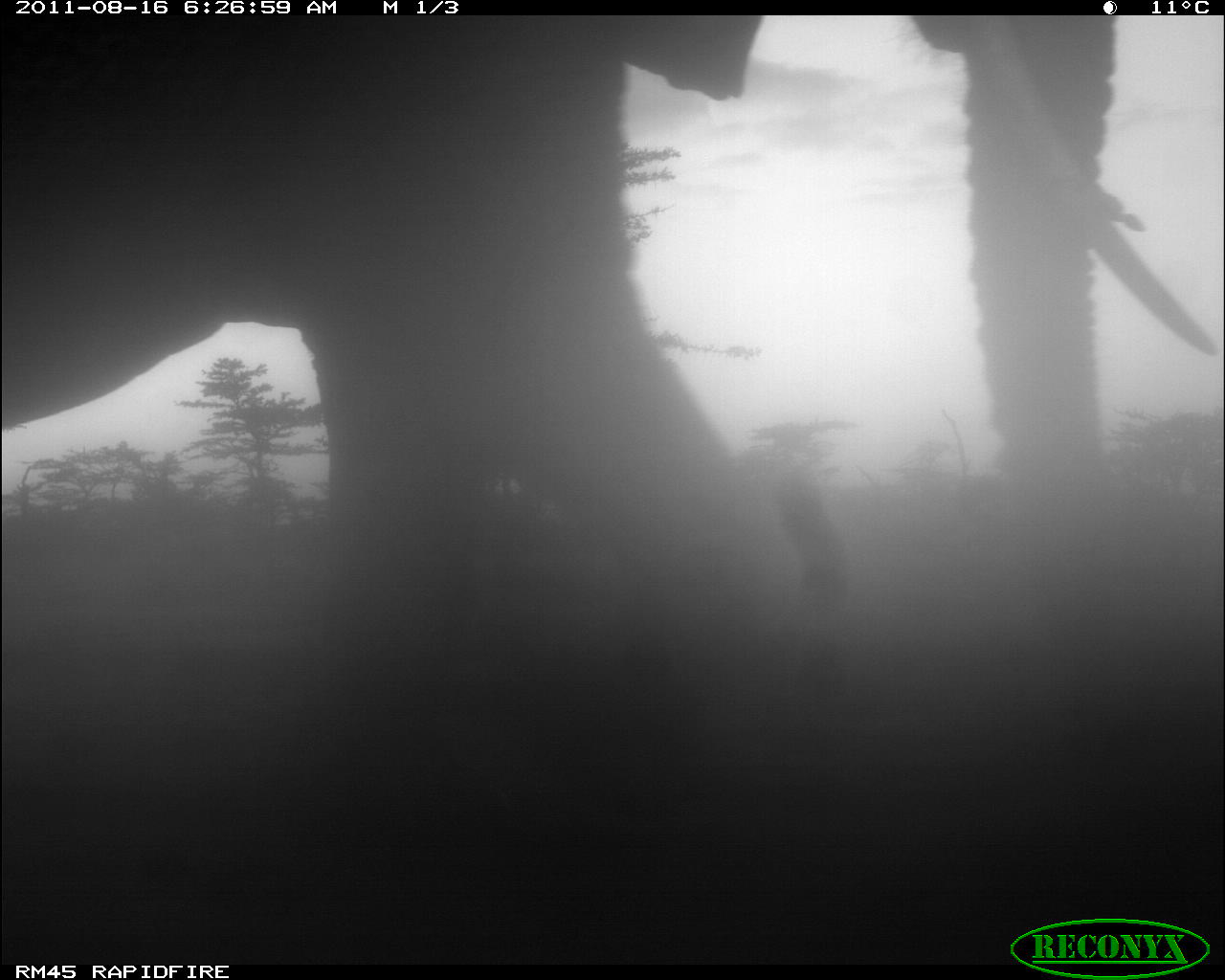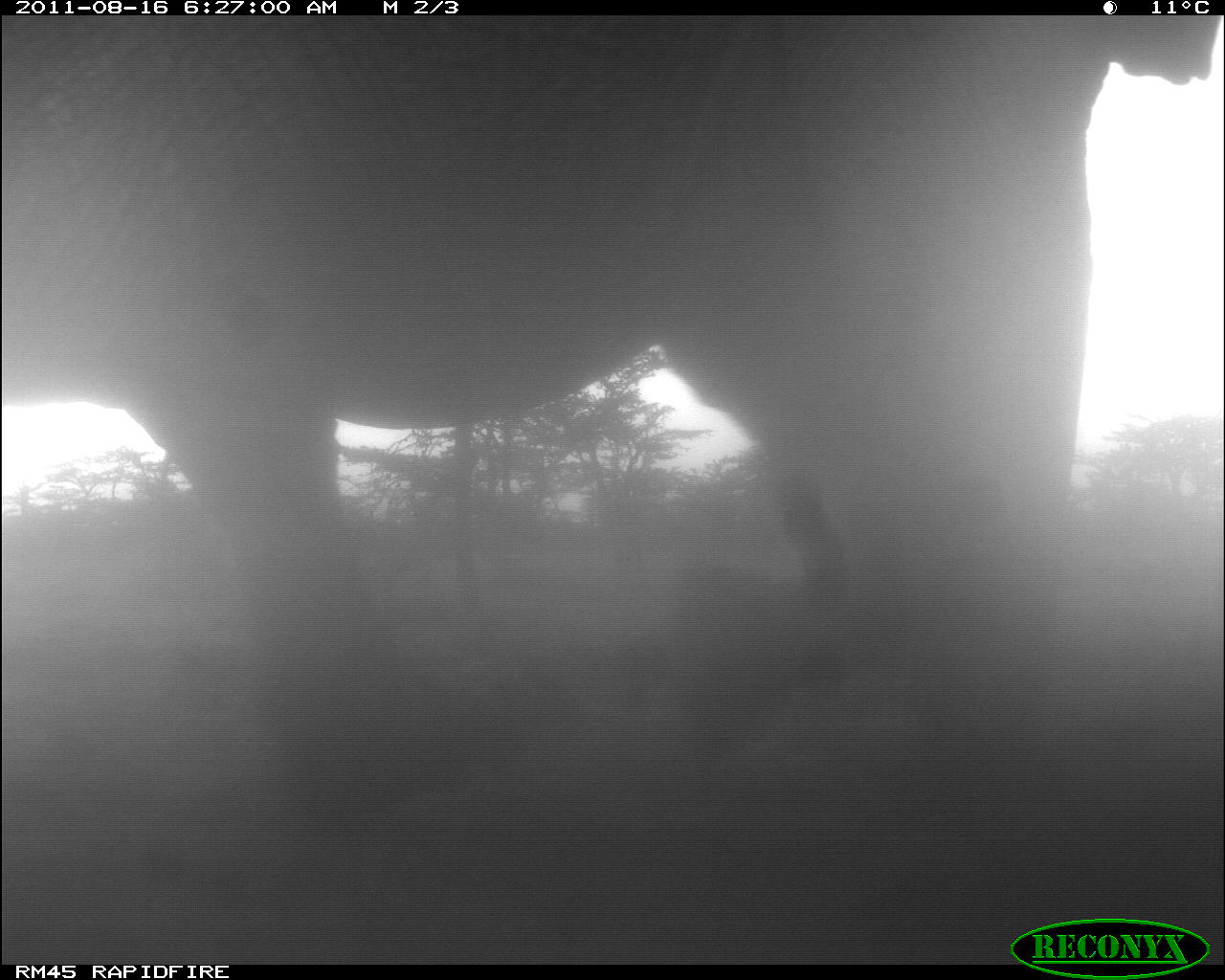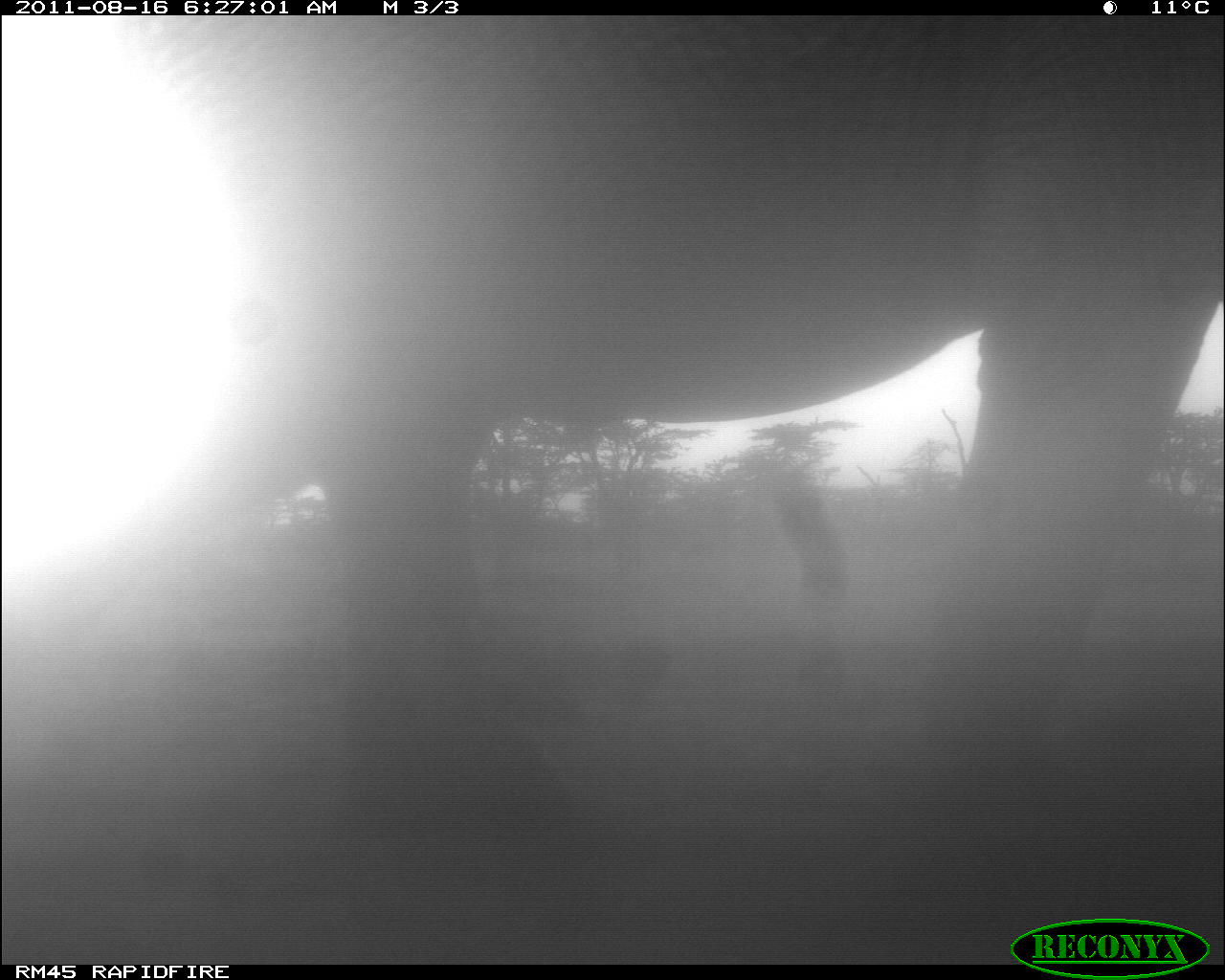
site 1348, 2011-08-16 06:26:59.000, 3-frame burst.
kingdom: Animalia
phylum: Chordata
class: Mammalia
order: Proboscidea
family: Elephantidae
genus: Loxodonta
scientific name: Loxodonta africana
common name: african bush elephant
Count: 1.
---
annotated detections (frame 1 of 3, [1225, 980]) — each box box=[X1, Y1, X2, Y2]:
loxodonta africana: box=[0, 15, 1225, 960]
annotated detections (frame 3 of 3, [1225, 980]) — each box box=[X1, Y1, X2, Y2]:
loxodonta africana: box=[255, 14, 1221, 893]